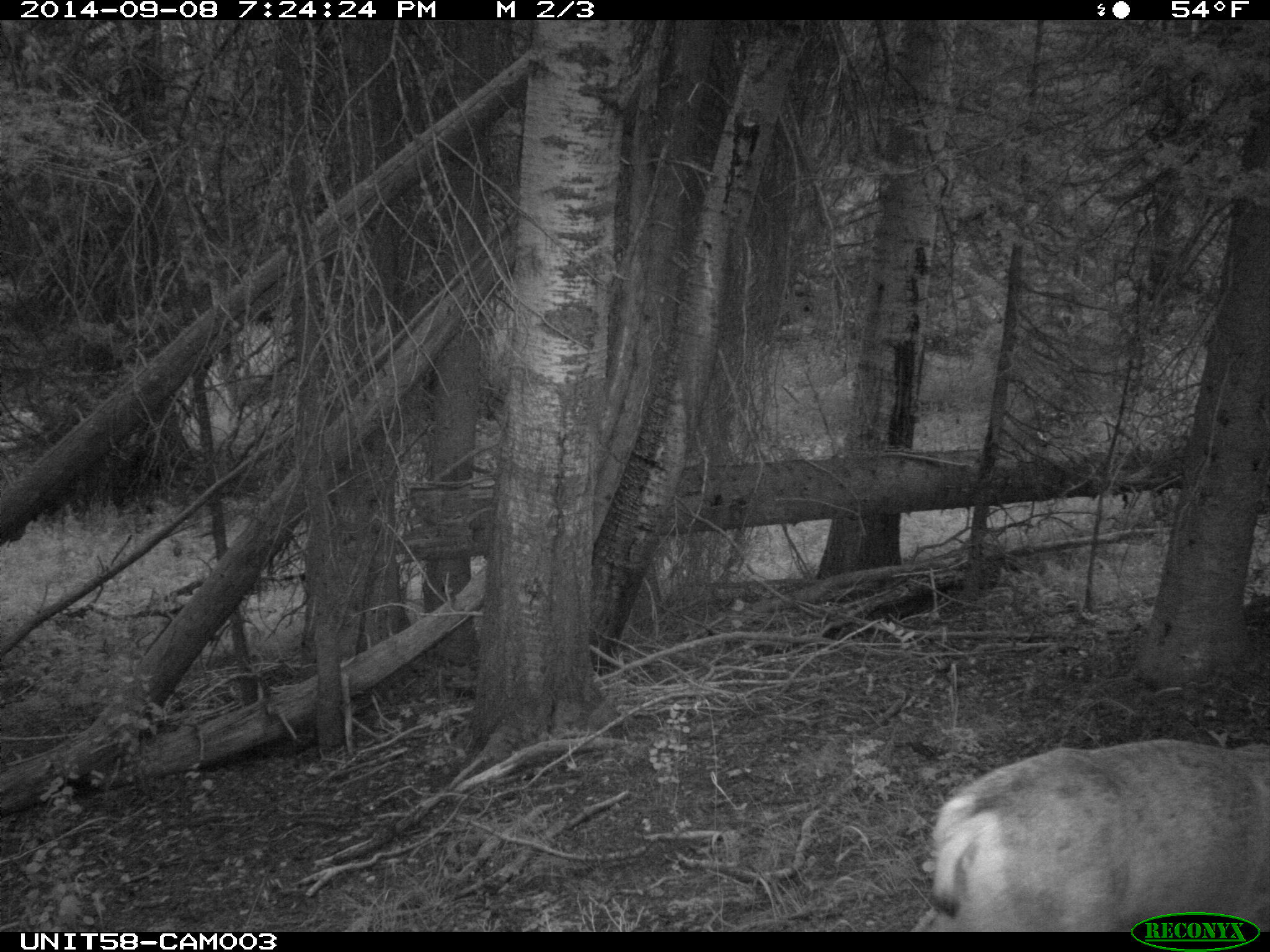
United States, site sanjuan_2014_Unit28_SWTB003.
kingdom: Animalia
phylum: Chordata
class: Mammalia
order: Artiodactyla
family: Cervidae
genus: Odocoileus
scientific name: Odocoileus hemionus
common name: mule deer